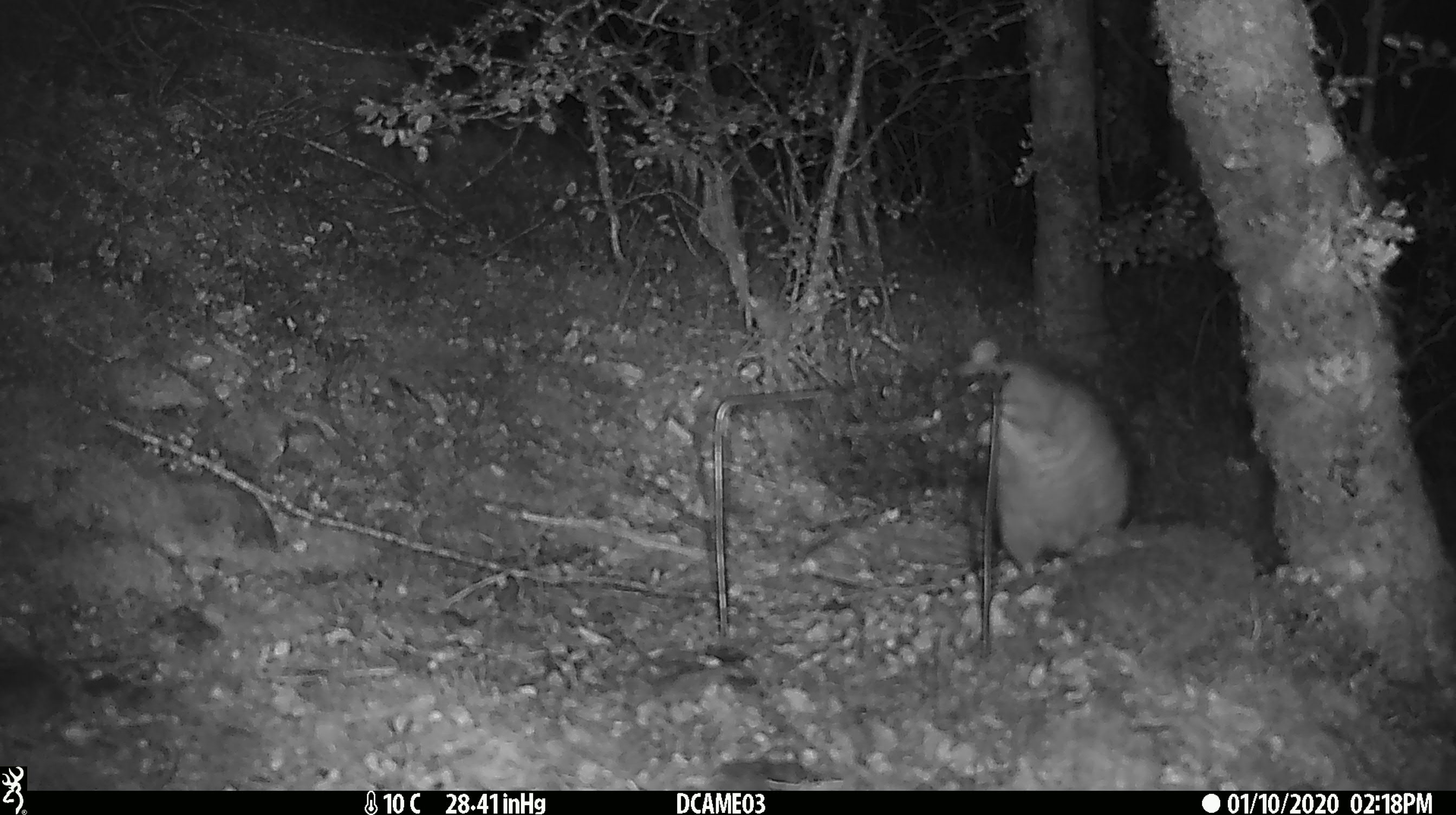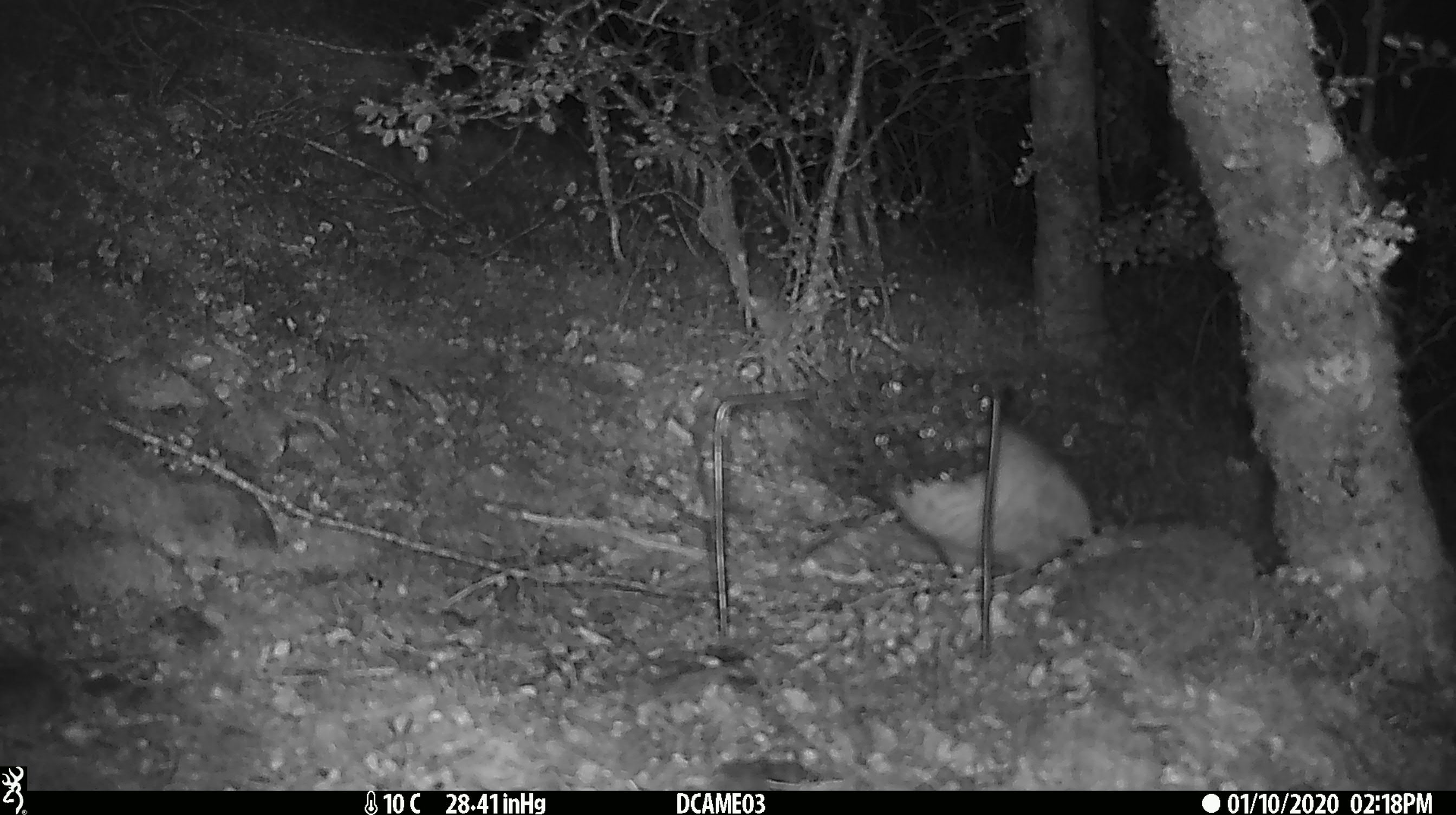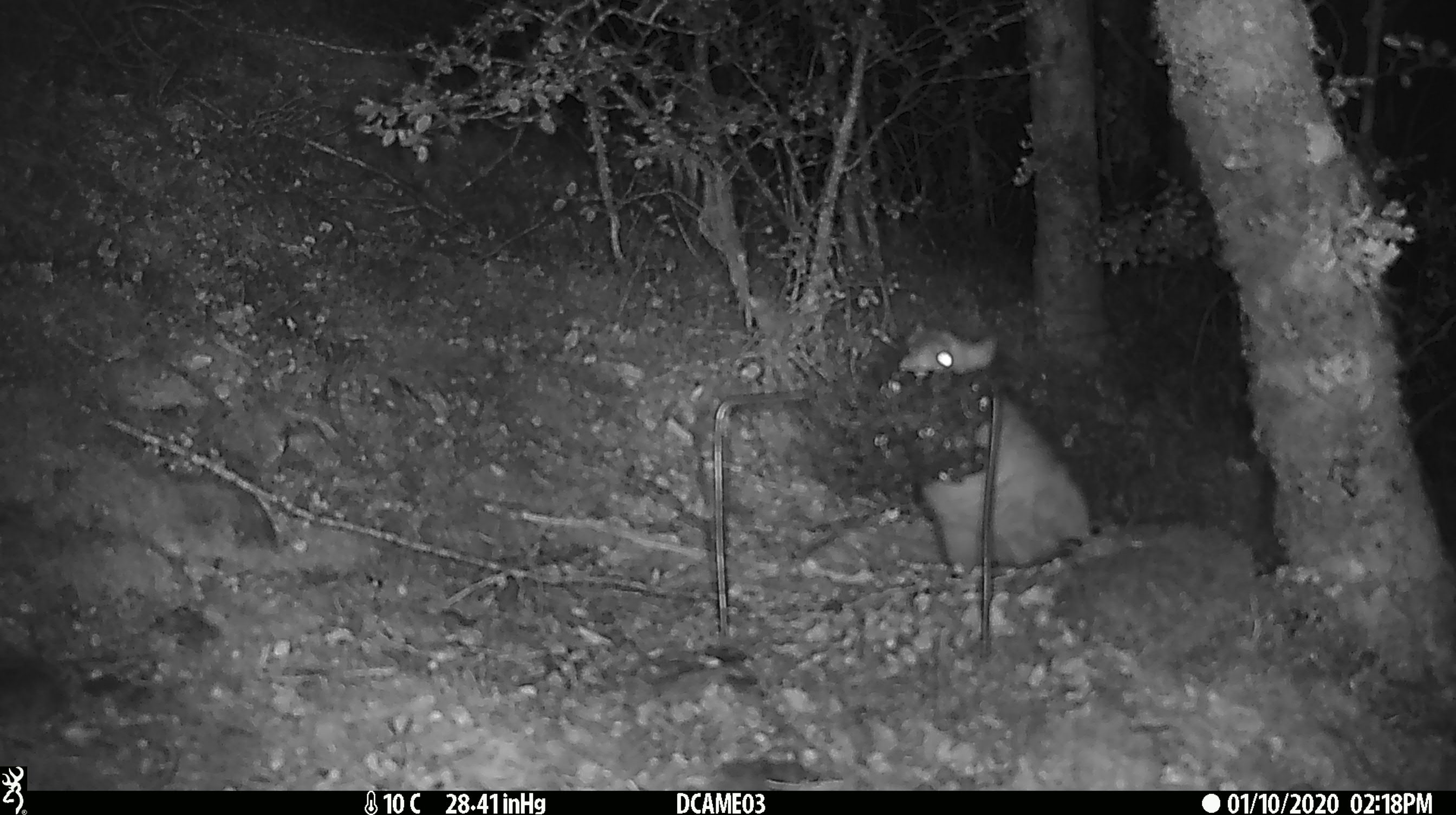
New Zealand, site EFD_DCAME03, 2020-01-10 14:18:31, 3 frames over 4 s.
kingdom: Animalia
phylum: Chordata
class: Mammalia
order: Rodentia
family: Muridae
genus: Rattus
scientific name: Rattus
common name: rat